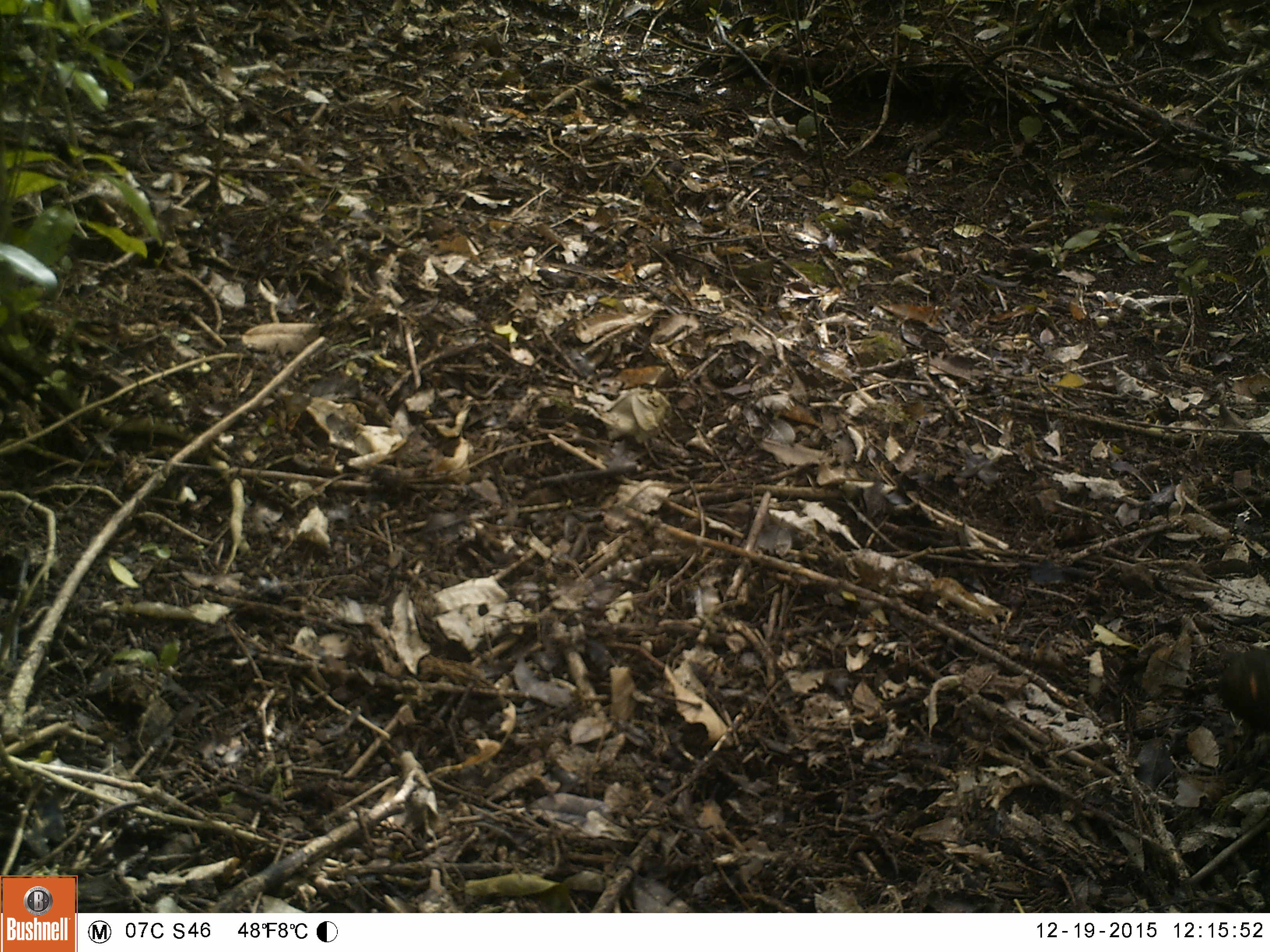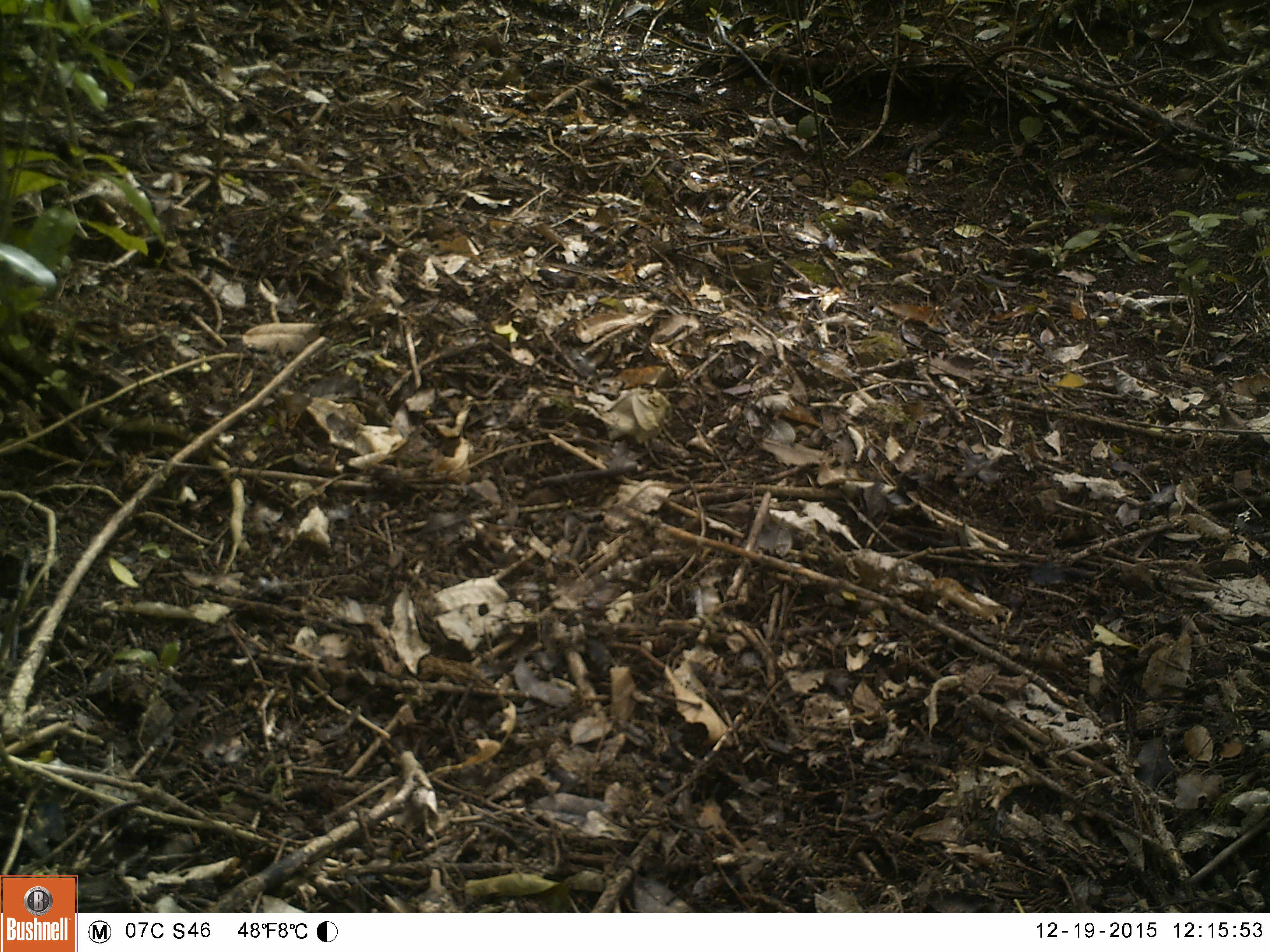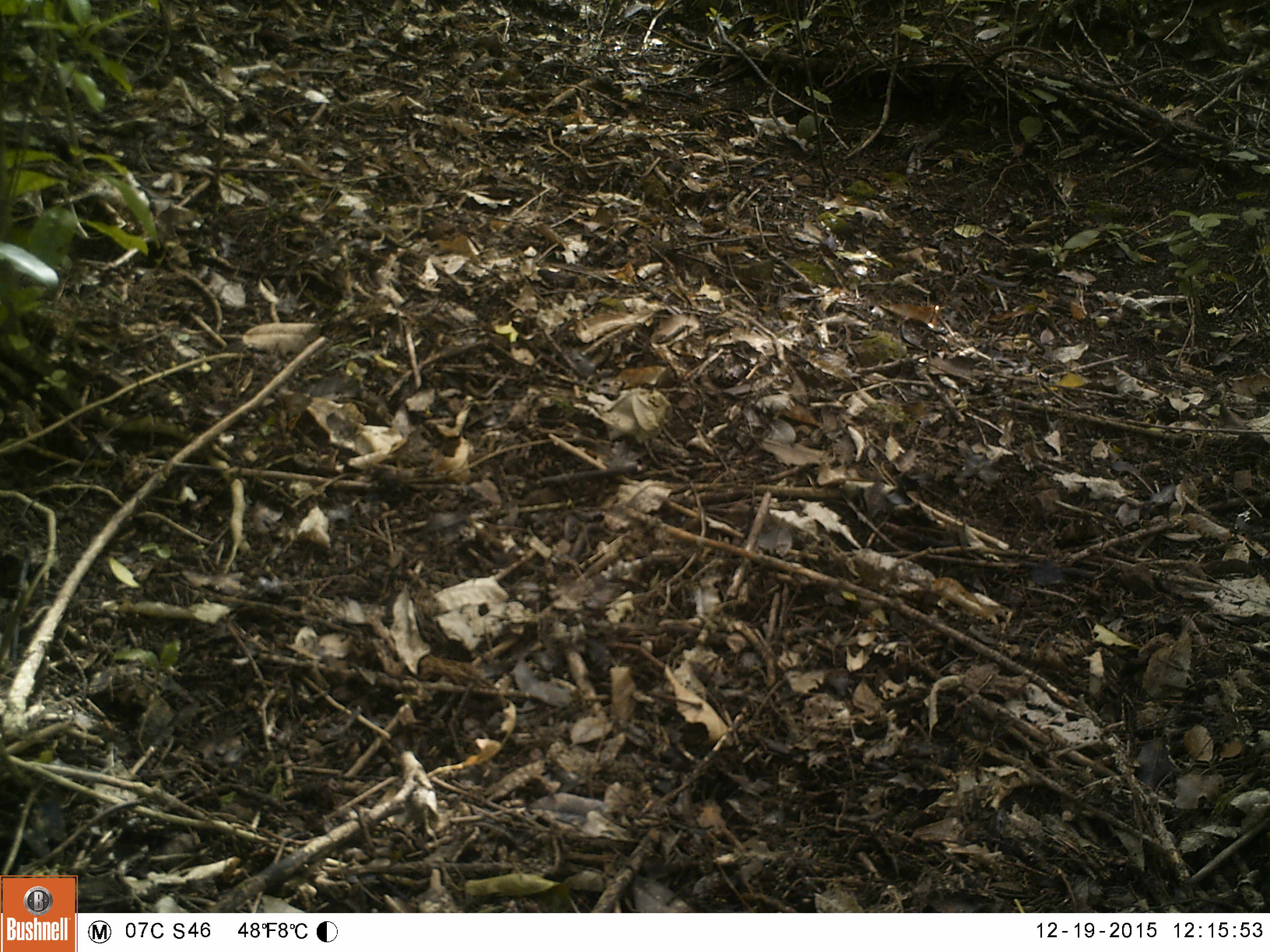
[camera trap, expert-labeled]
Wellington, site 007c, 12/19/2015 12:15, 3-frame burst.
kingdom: Animalia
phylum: Chordata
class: Aves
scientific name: Aves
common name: bird